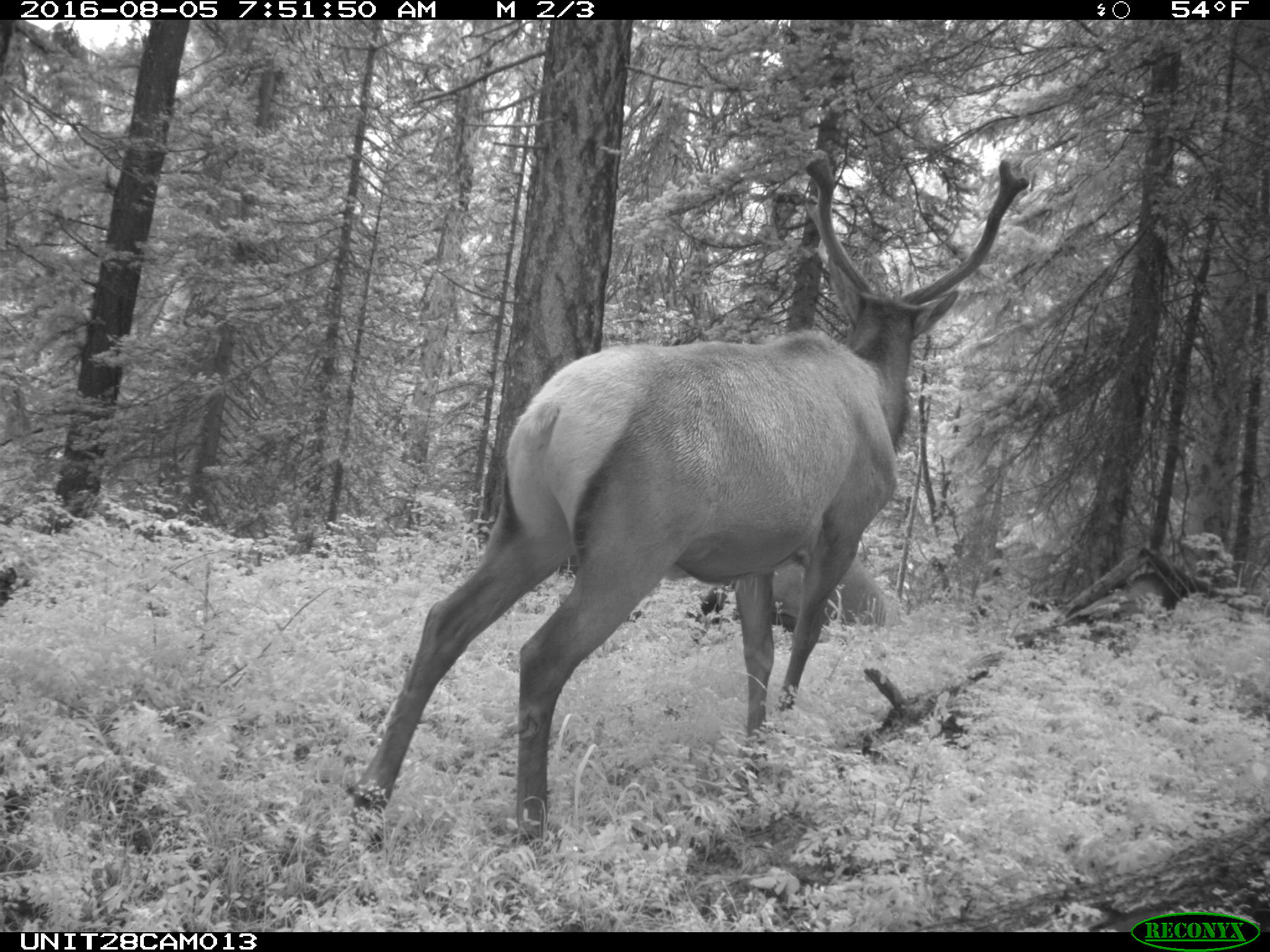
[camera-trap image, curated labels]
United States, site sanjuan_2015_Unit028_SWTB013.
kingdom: Animalia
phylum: Chordata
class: Mammalia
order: Artiodactyla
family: Cervidae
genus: Cervus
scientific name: Cervus elaphus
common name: red deer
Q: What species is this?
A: Cervus elaphus (red deer).